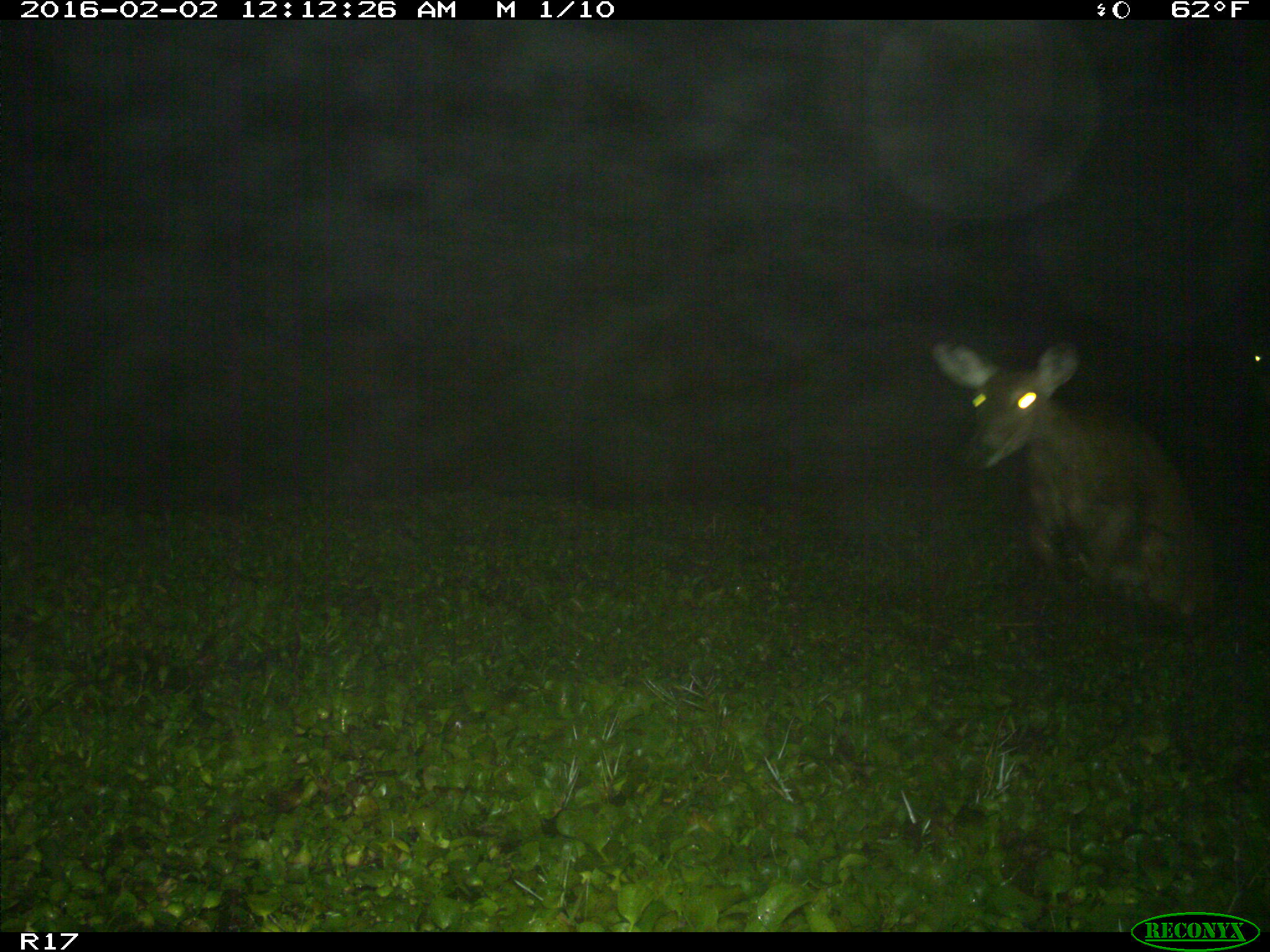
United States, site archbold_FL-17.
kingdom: Animalia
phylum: Chordata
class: Mammalia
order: Artiodactyla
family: Cervidae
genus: Odocoileus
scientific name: Odocoileus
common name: deer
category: unidentified deer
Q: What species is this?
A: Unidentified deer (deer) (Odocoileus).